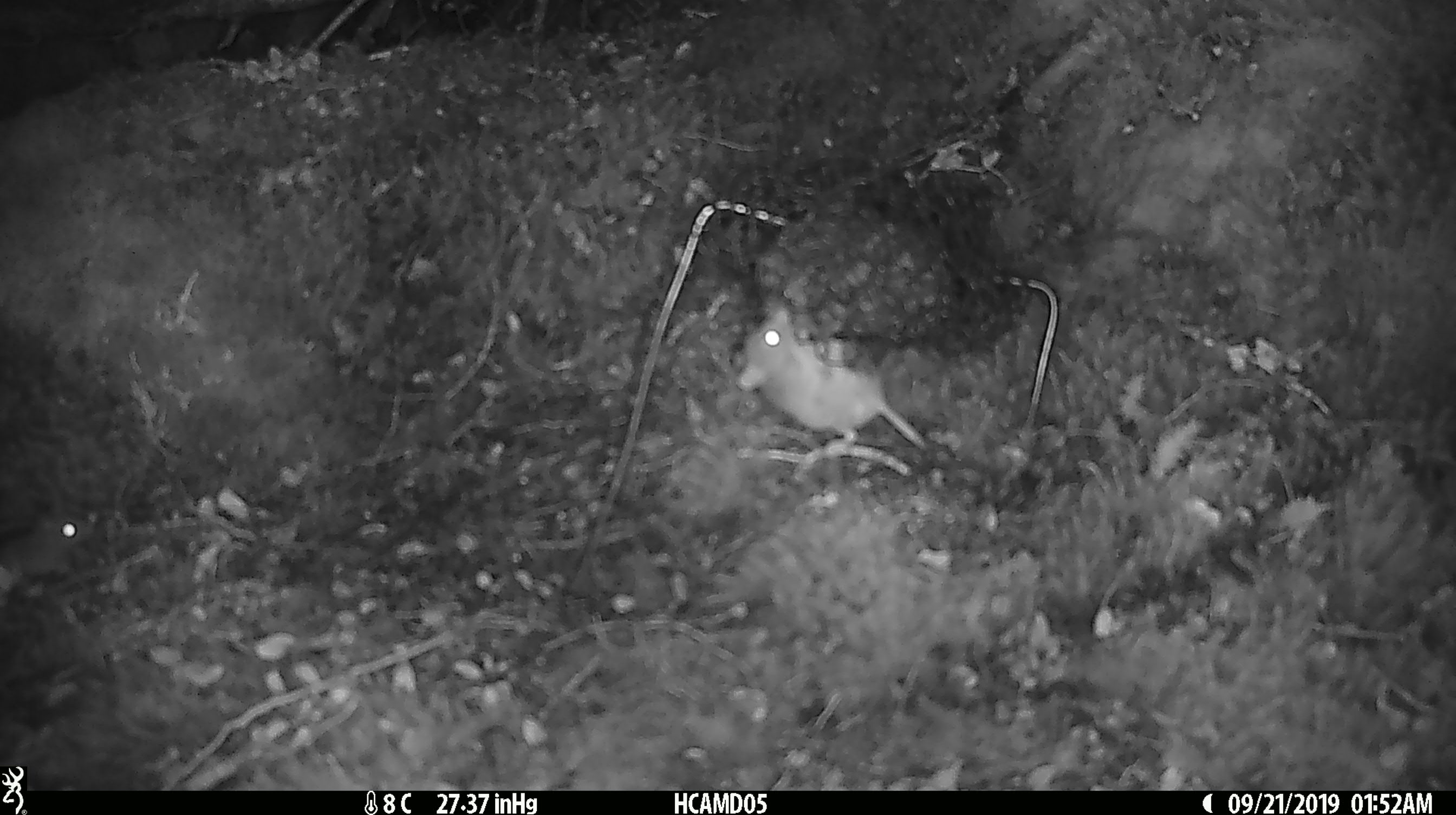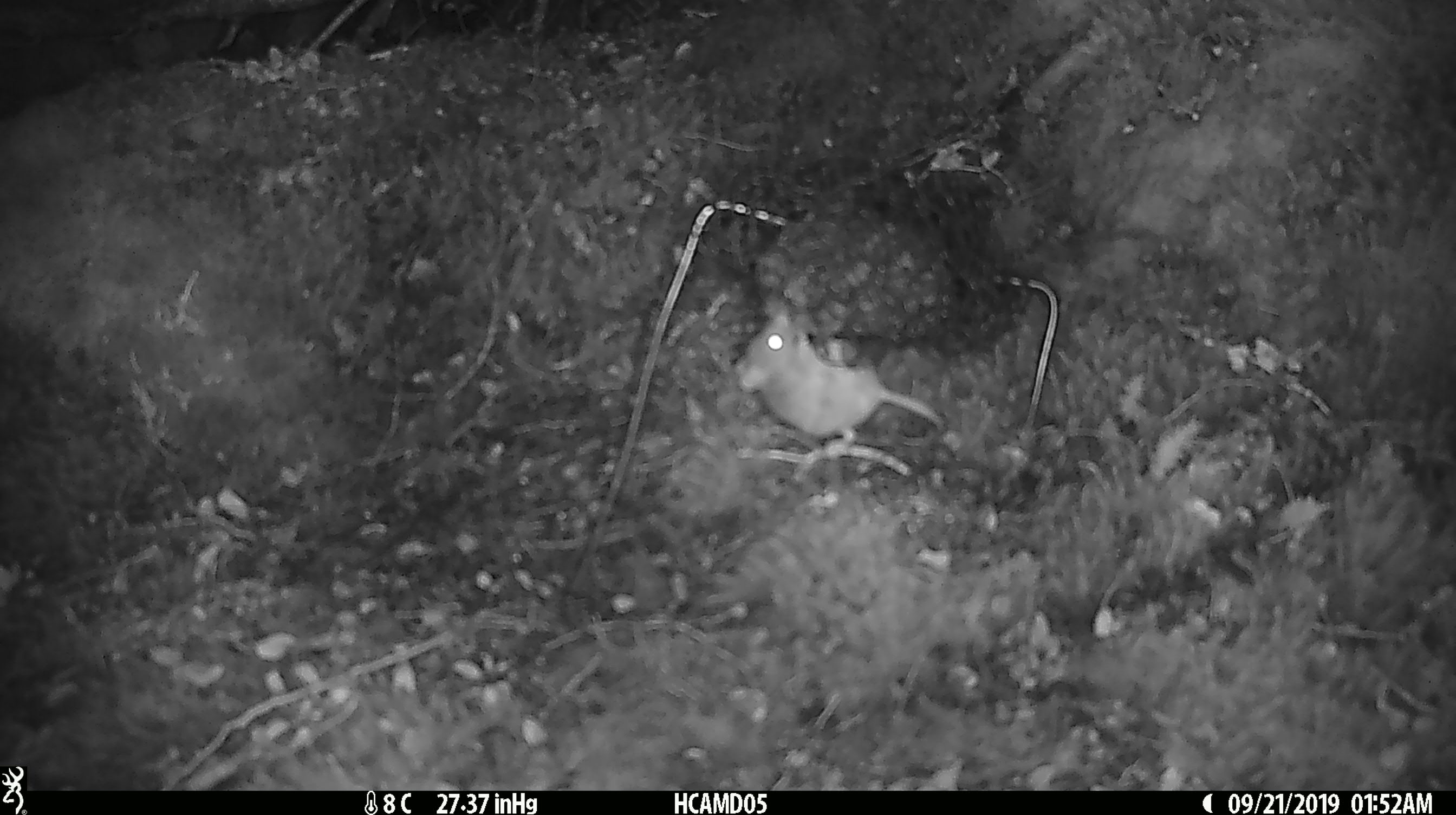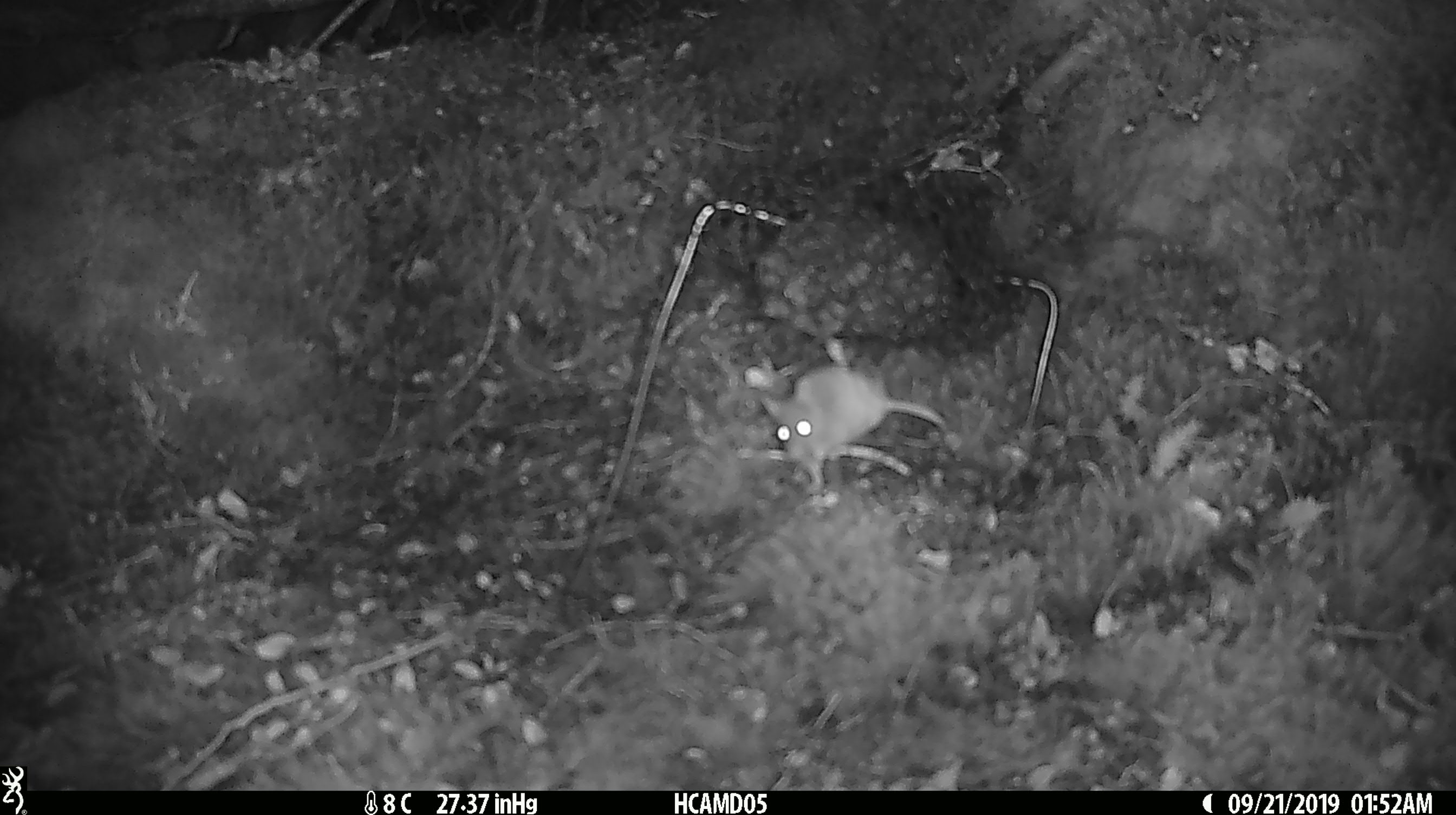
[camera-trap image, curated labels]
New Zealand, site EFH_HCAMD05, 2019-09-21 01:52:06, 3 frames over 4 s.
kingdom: Animalia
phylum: Chordata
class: Mammalia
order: Rodentia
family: Muridae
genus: Mus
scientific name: Mus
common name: mouse